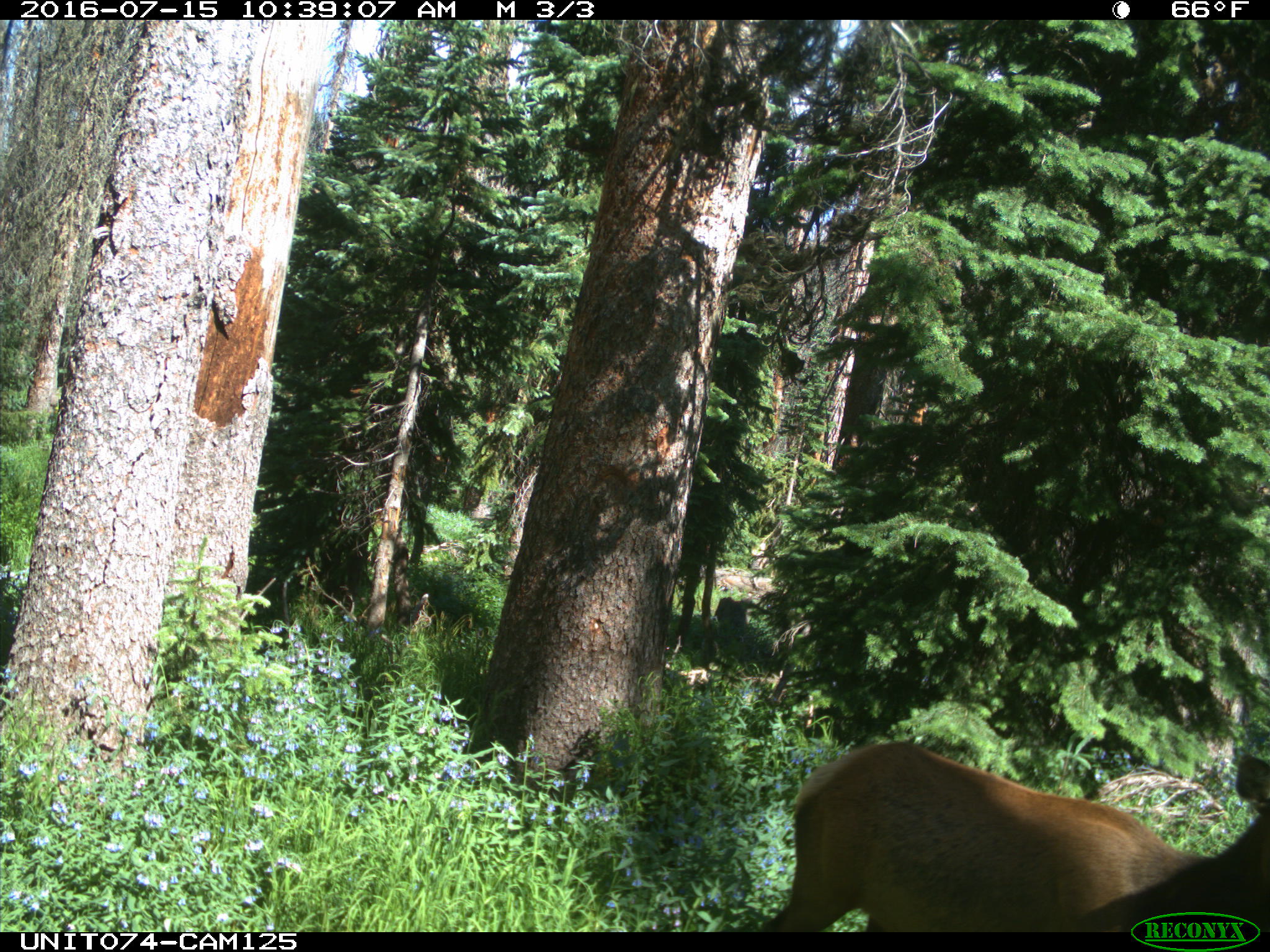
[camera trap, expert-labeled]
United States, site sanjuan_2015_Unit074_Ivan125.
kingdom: Animalia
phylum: Chordata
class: Mammalia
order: Artiodactyla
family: Cervidae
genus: Cervus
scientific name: Cervus elaphus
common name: red deer